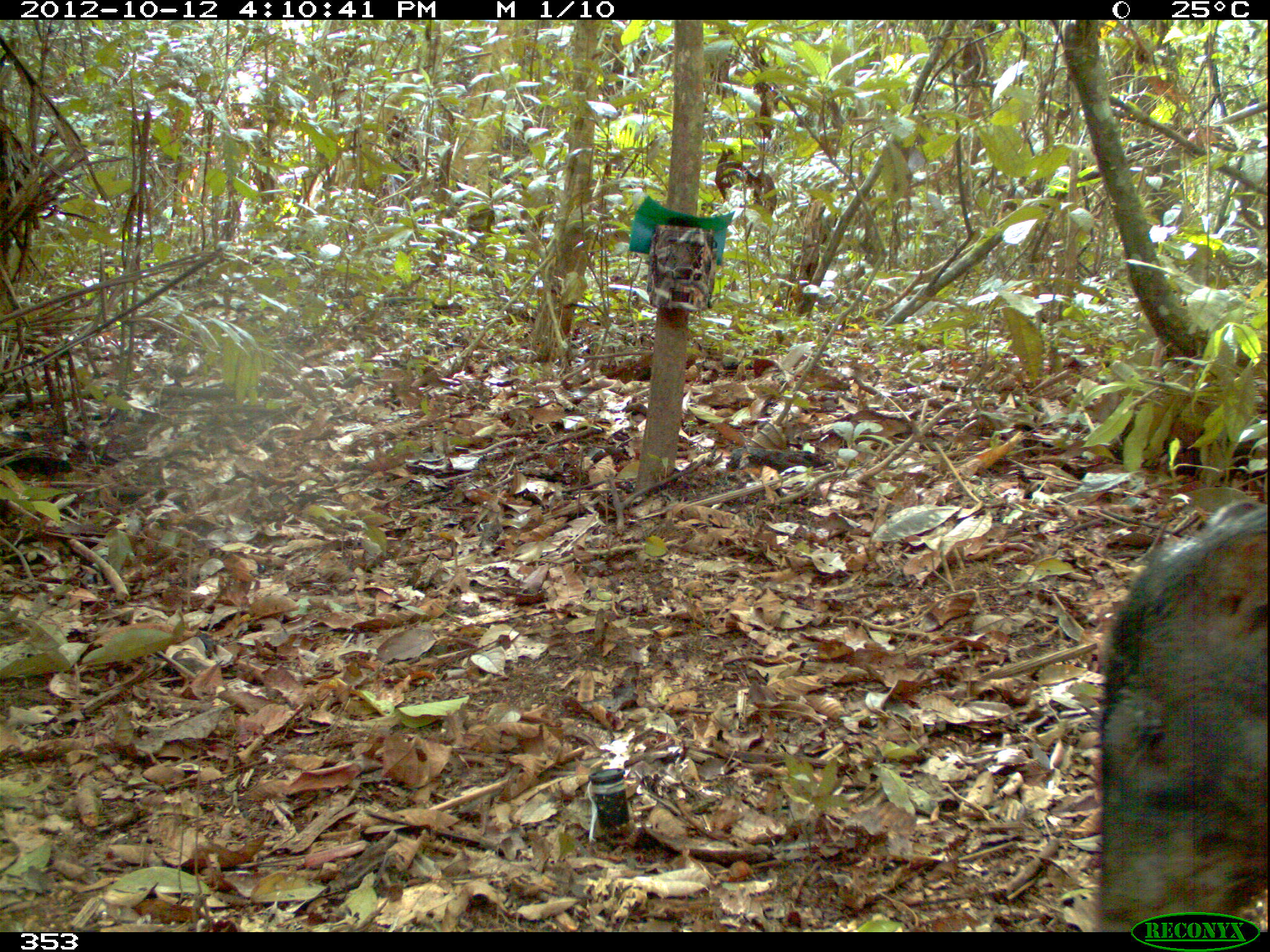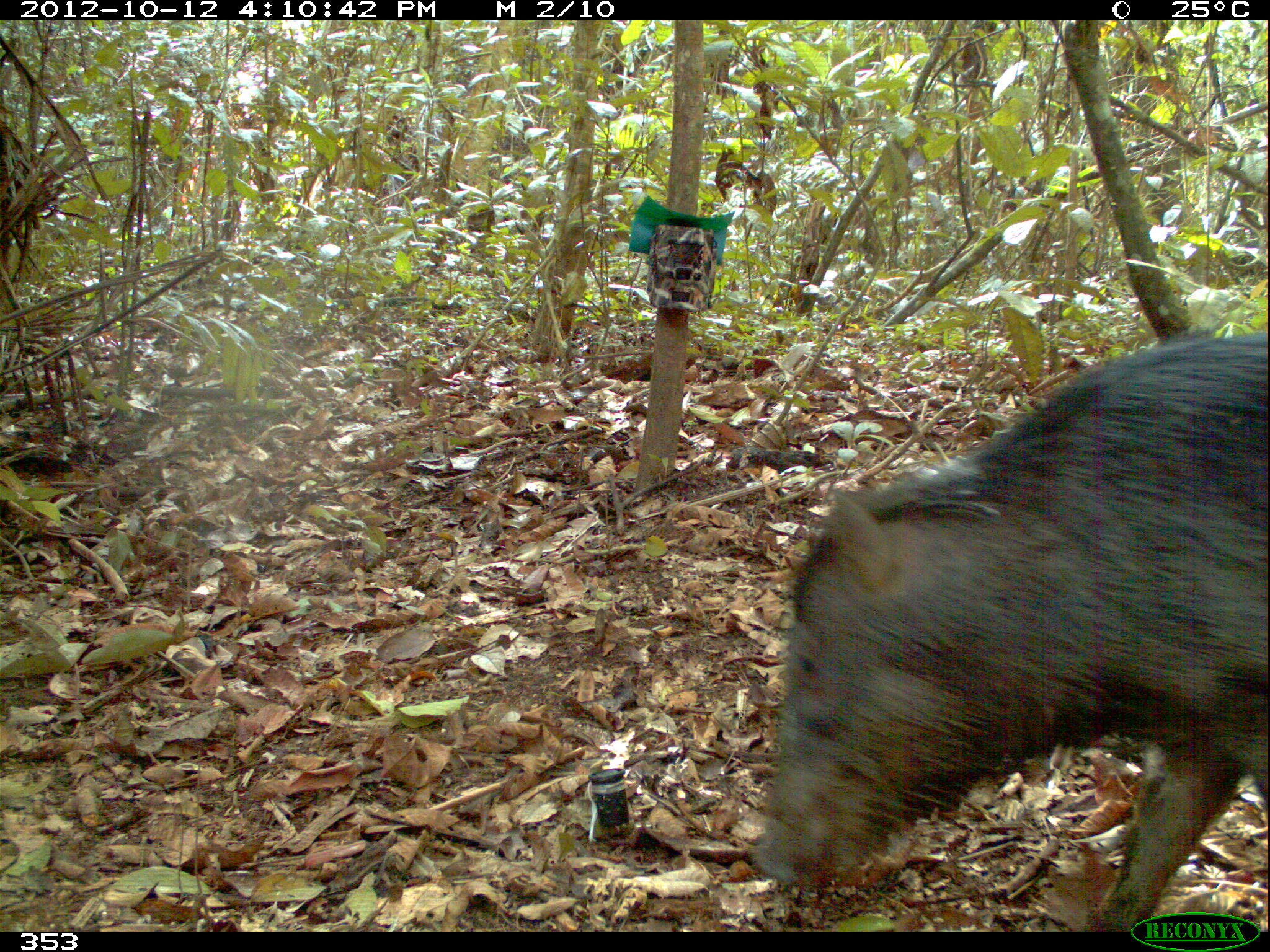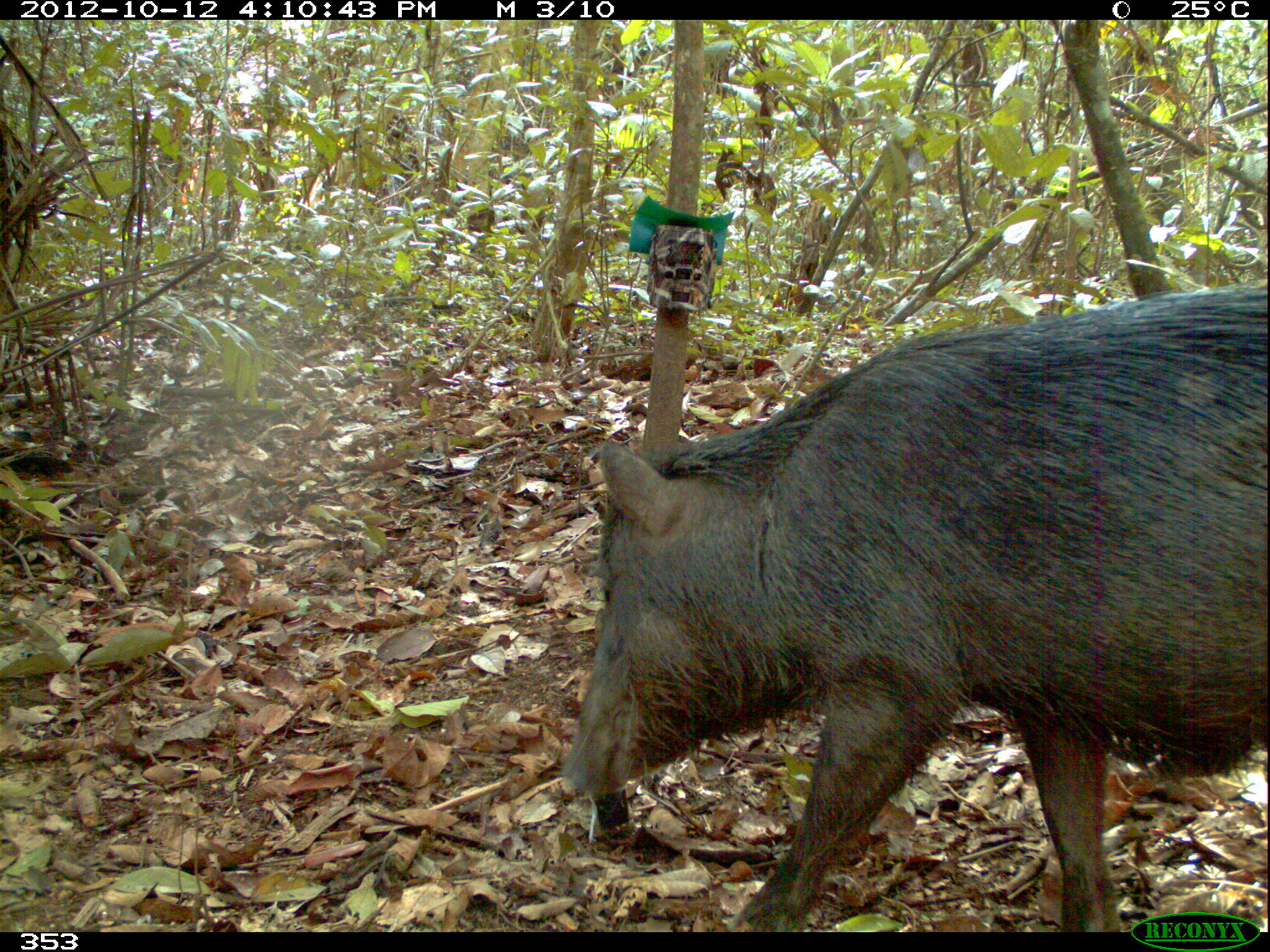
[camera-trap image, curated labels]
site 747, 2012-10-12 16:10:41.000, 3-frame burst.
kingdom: Animalia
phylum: Chordata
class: Mammalia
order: Artiodactyla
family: Tayassuidae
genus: Tayassu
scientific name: Tayassu pecari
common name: white-lipped peccary